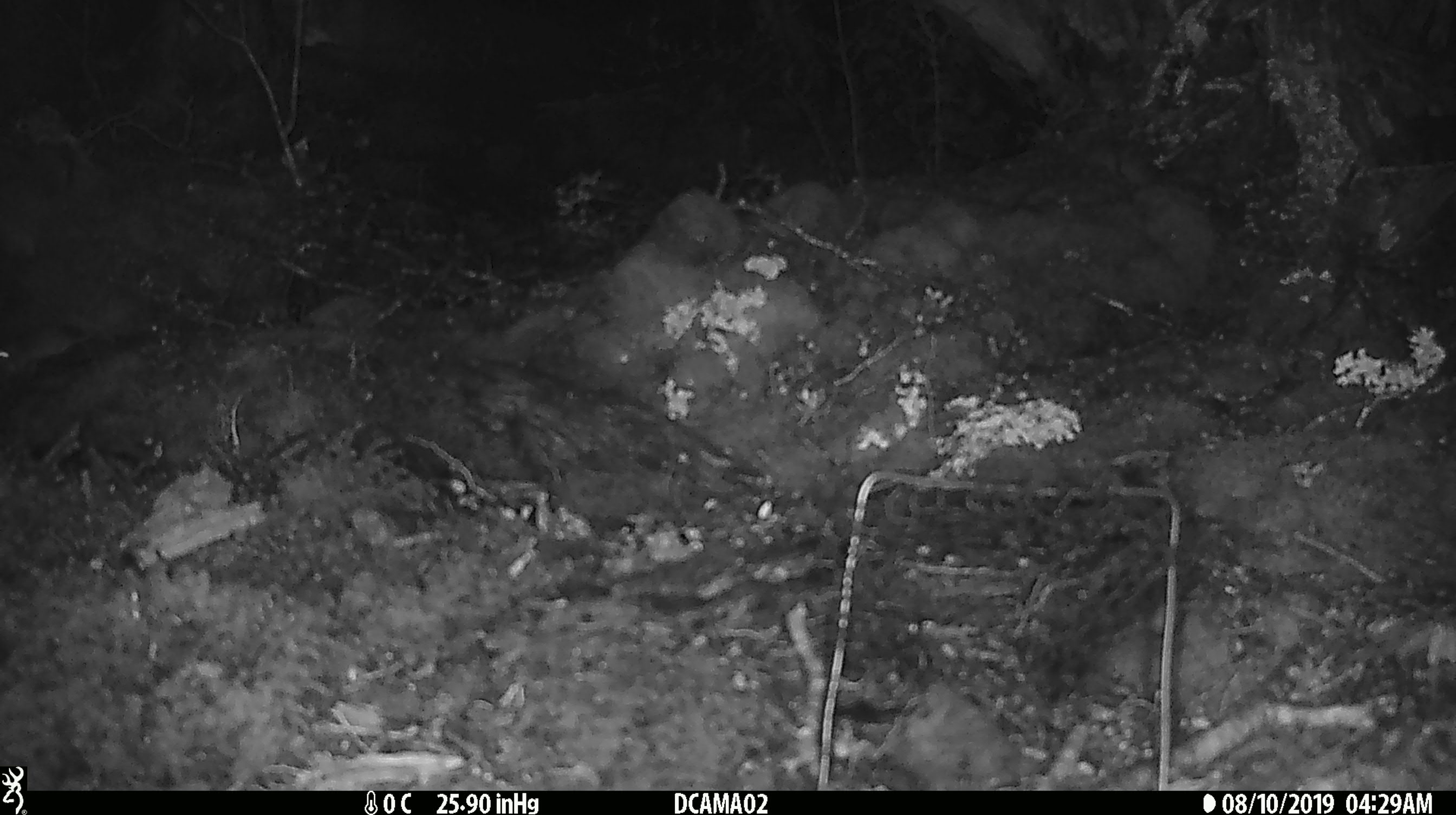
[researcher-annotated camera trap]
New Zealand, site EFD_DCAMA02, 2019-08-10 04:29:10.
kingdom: Animalia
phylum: Chordata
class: Mammalia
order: Rodentia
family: Muridae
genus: Mus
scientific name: Mus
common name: mouse